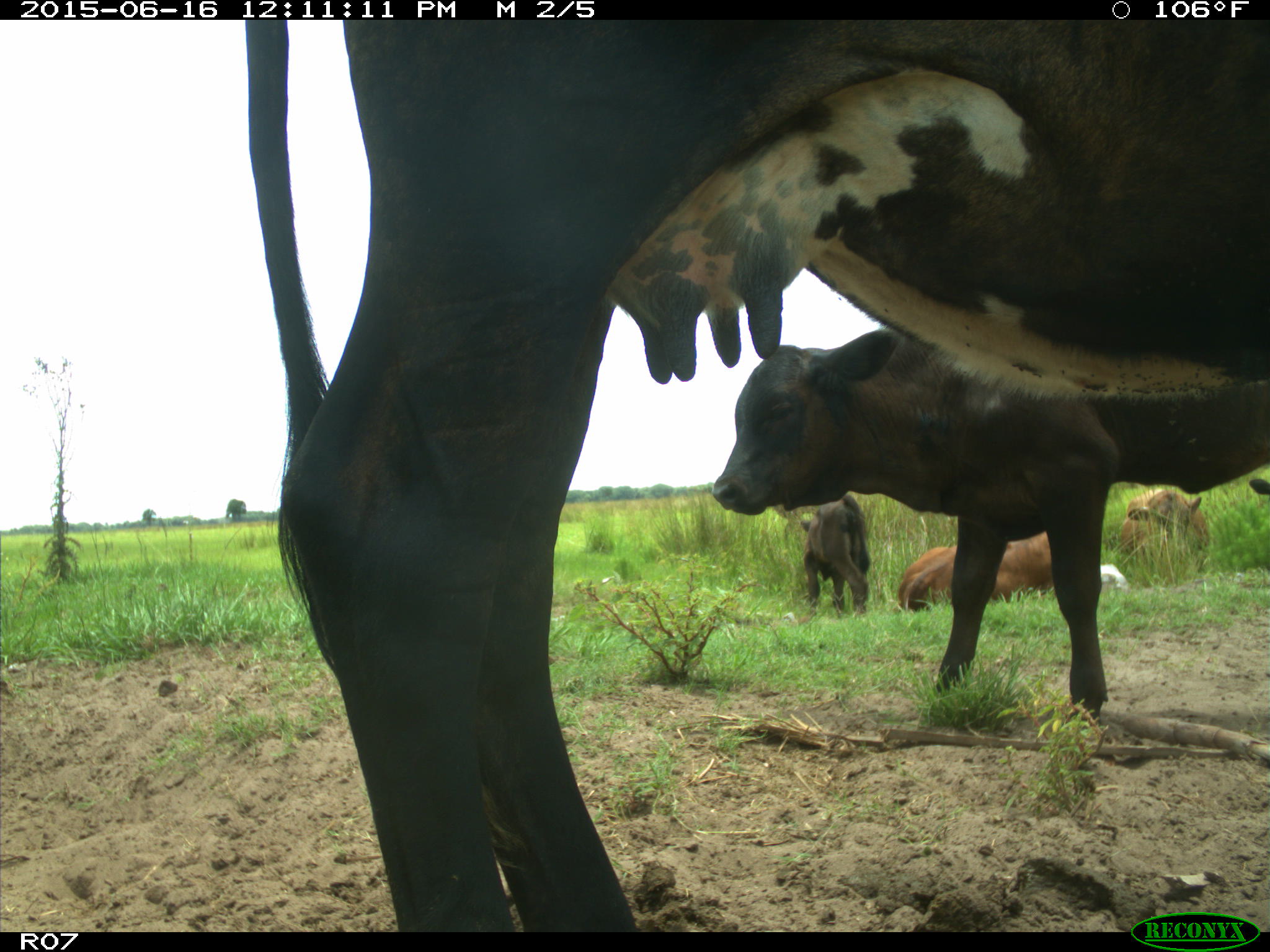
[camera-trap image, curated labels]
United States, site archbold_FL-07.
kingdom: Animalia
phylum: Chordata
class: Mammalia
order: Artiodactyla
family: Bovidae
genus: Bos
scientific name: Bos taurus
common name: domestic cow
Bos taurus (domestic cow).